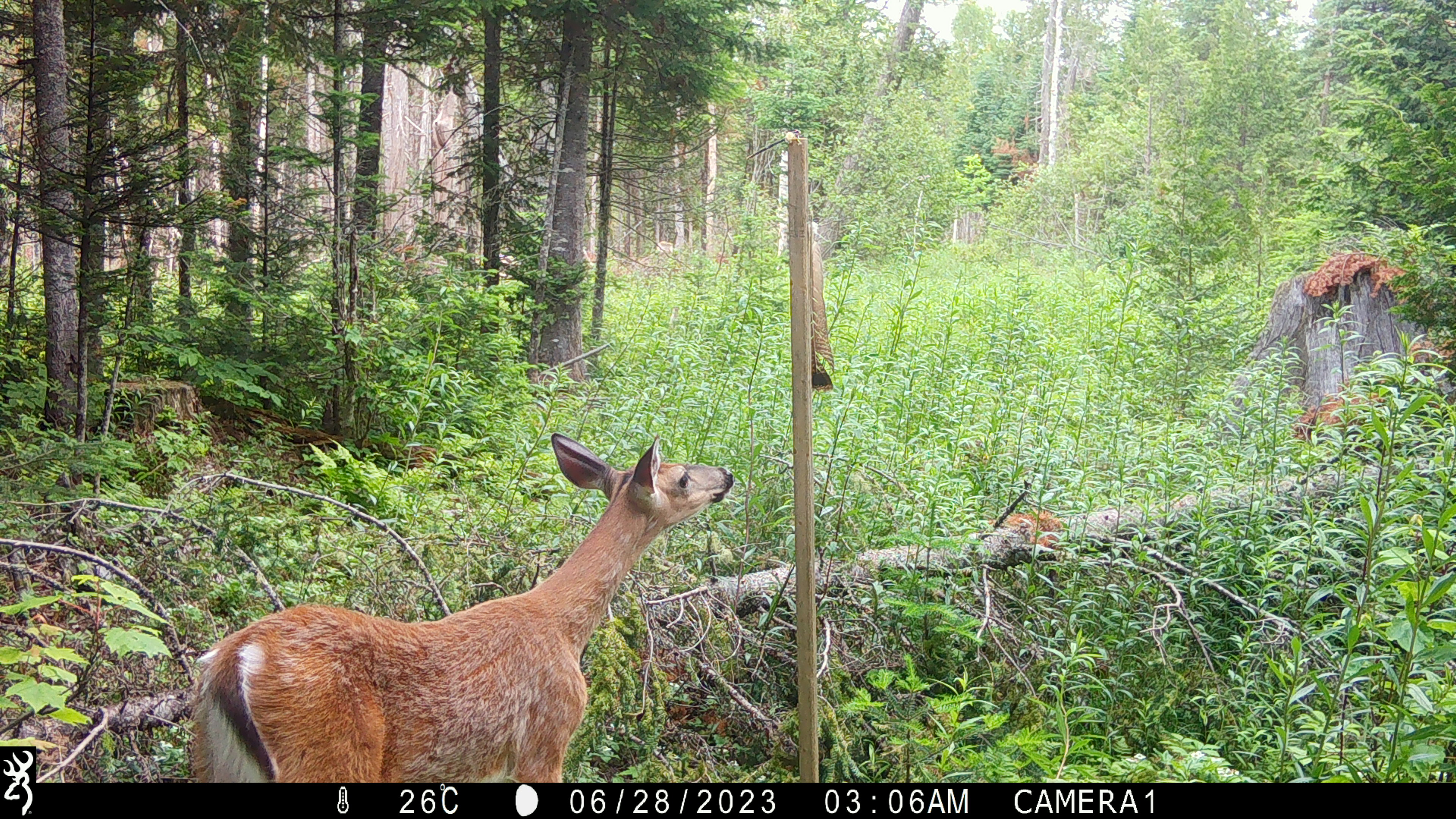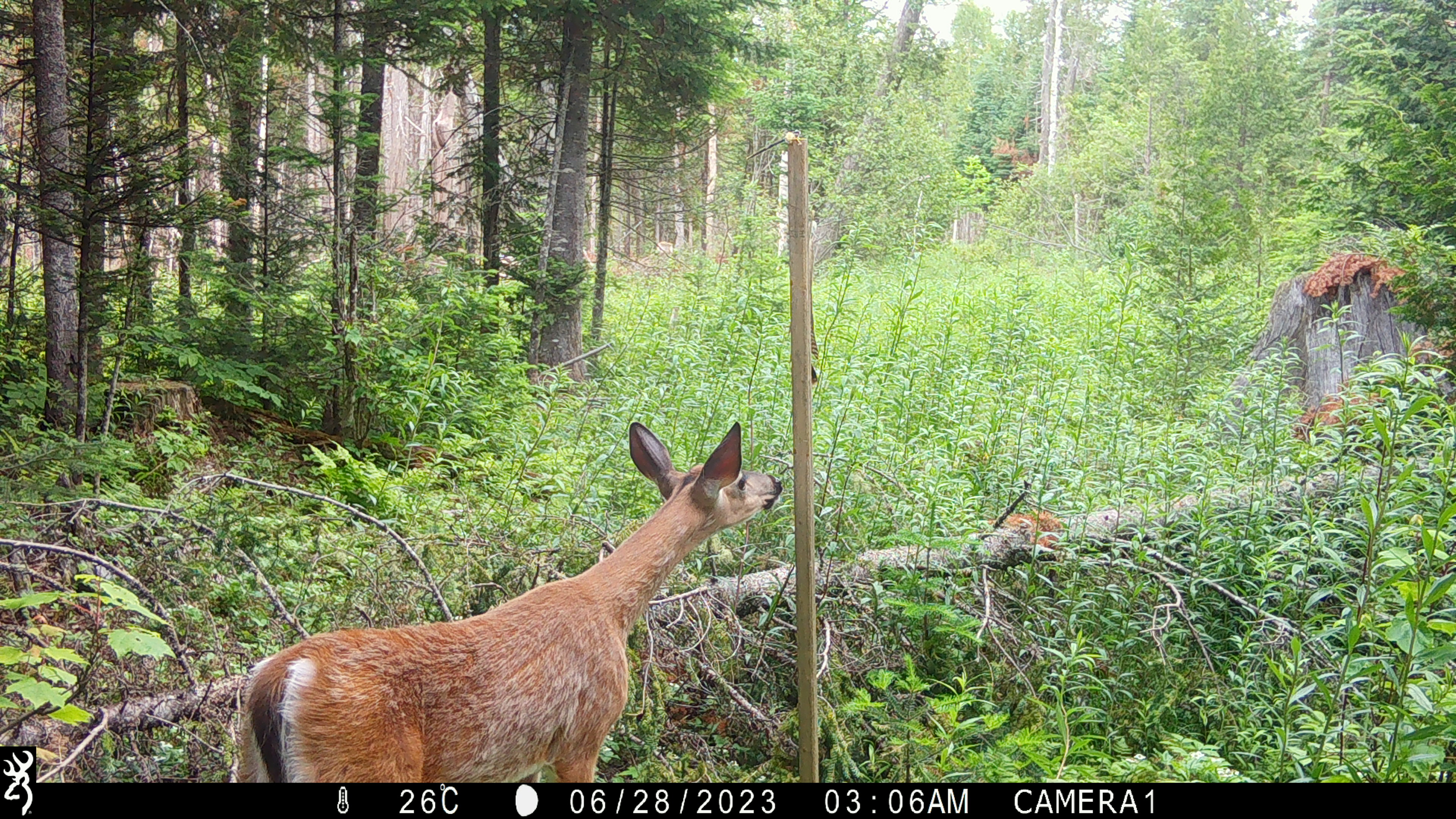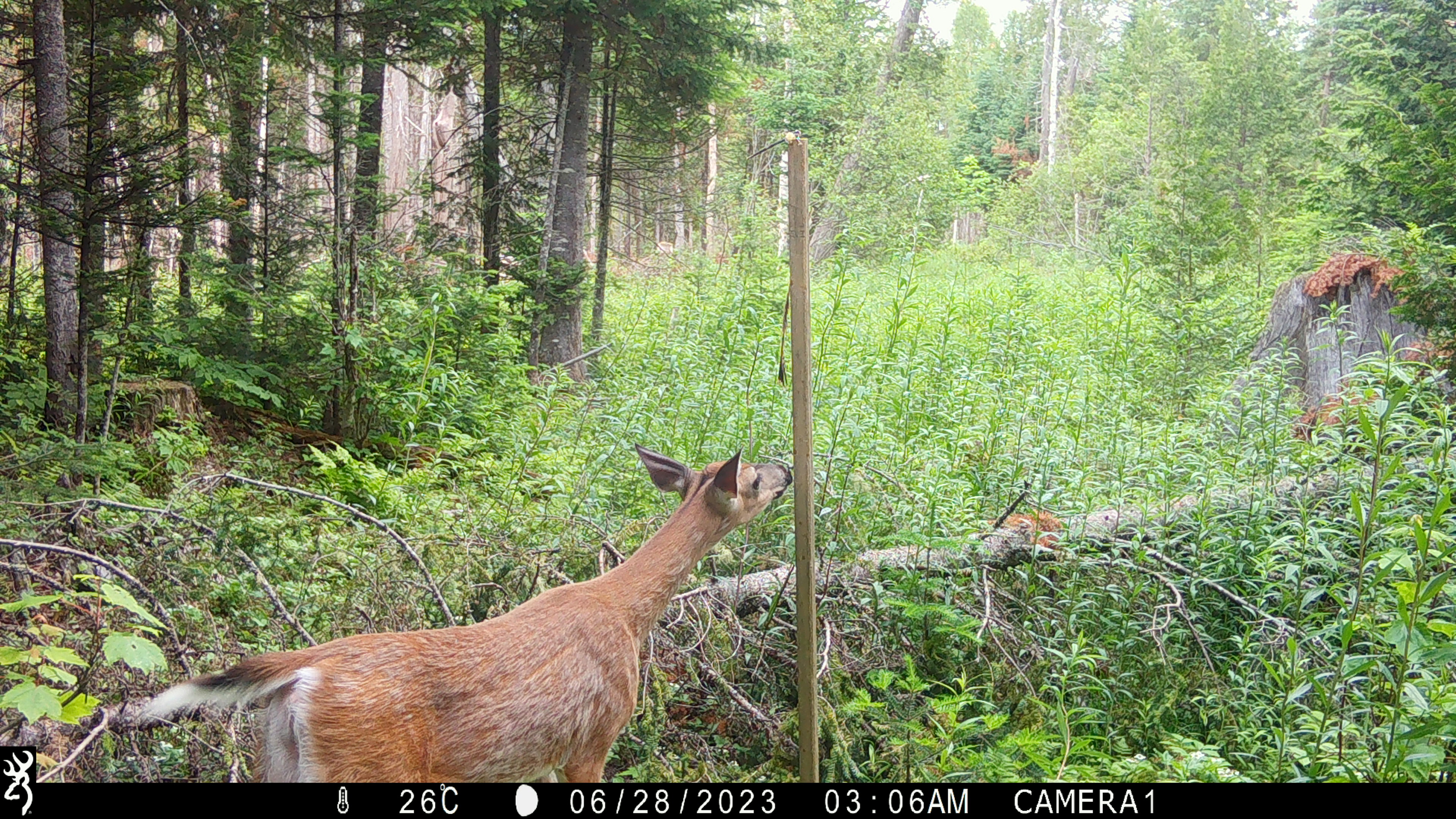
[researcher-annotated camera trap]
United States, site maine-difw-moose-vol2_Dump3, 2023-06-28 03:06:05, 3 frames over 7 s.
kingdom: Animalia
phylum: Chordata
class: Mammalia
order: Artiodactyla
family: Cervidae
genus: Odocoileus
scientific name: Odocoileus virginianus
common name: white-tailed deer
White-tailed deer (Odocoileus virginianus).